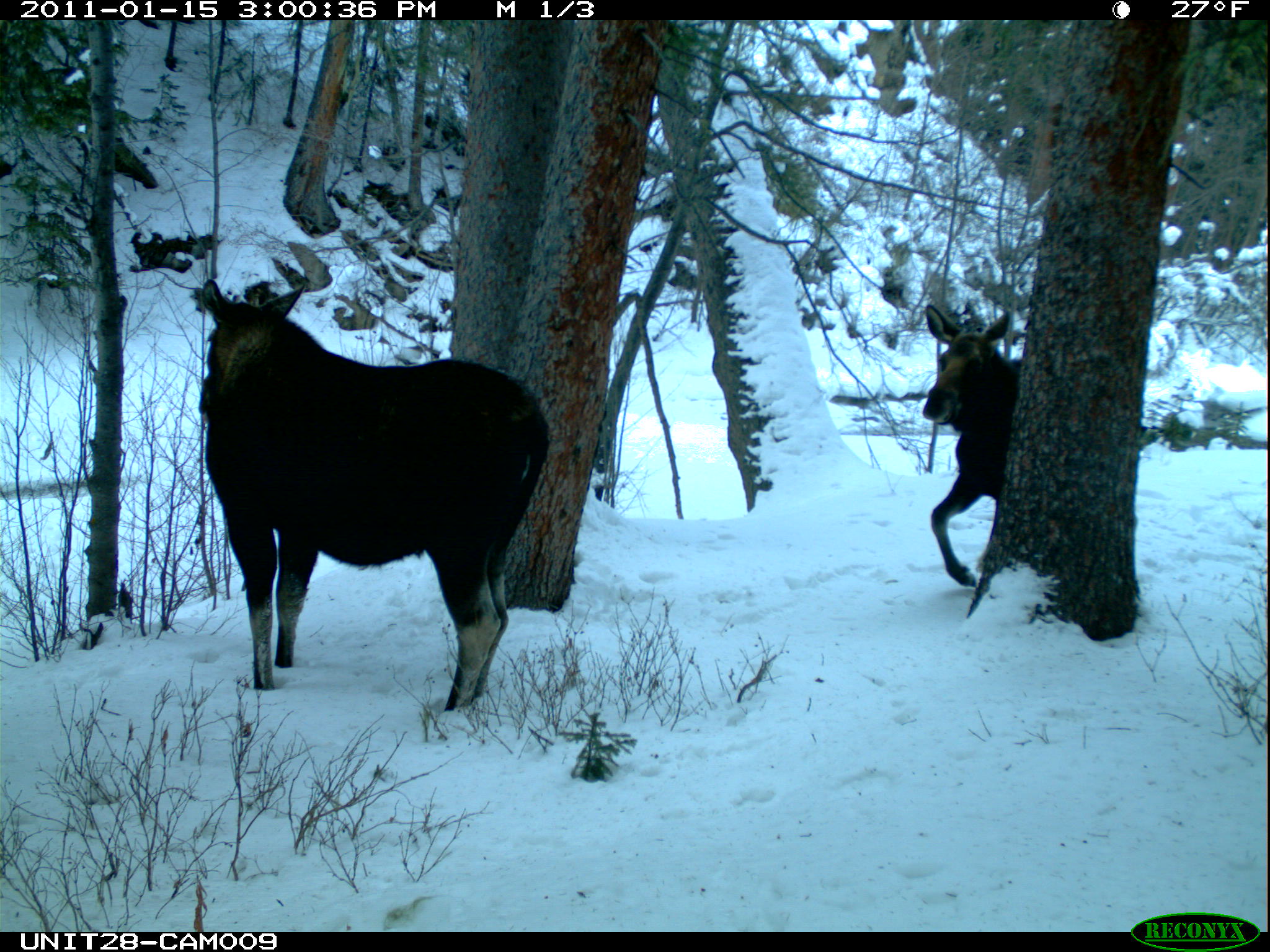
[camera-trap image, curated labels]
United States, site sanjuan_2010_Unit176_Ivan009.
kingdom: Animalia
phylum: Chordata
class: Mammalia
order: Artiodactyla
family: Cervidae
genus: Alces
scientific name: Alces alces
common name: moose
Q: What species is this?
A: Alces alces (moose).